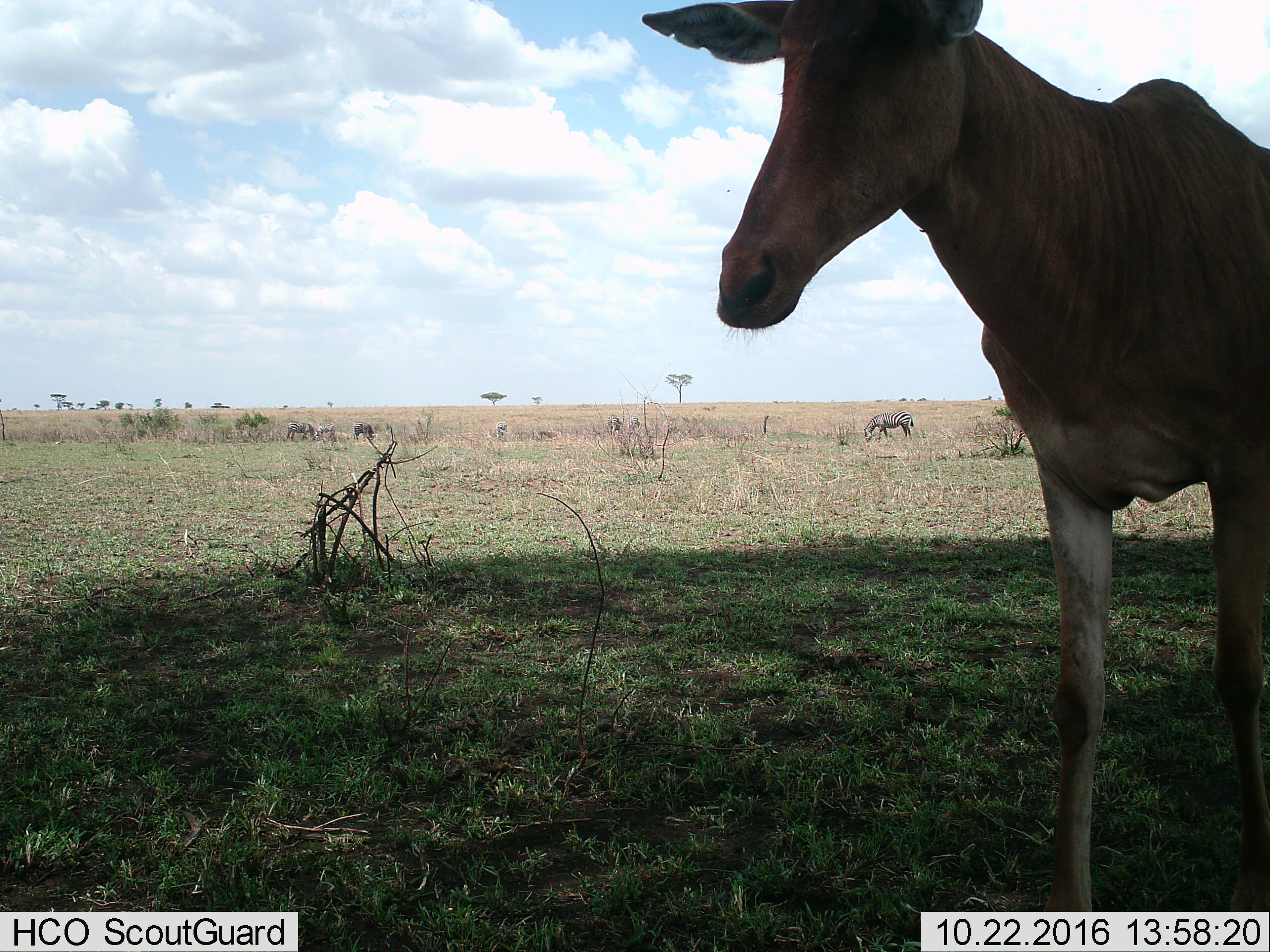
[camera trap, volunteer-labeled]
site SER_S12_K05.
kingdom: Animalia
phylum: Chordata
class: Mammalia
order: Perissodactyla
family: Equidae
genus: Equus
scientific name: Equus quagga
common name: plains zebra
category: zebraplains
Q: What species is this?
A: Zebraplains (plains zebra) (Equus quagga).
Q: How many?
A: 6.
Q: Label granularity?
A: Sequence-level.